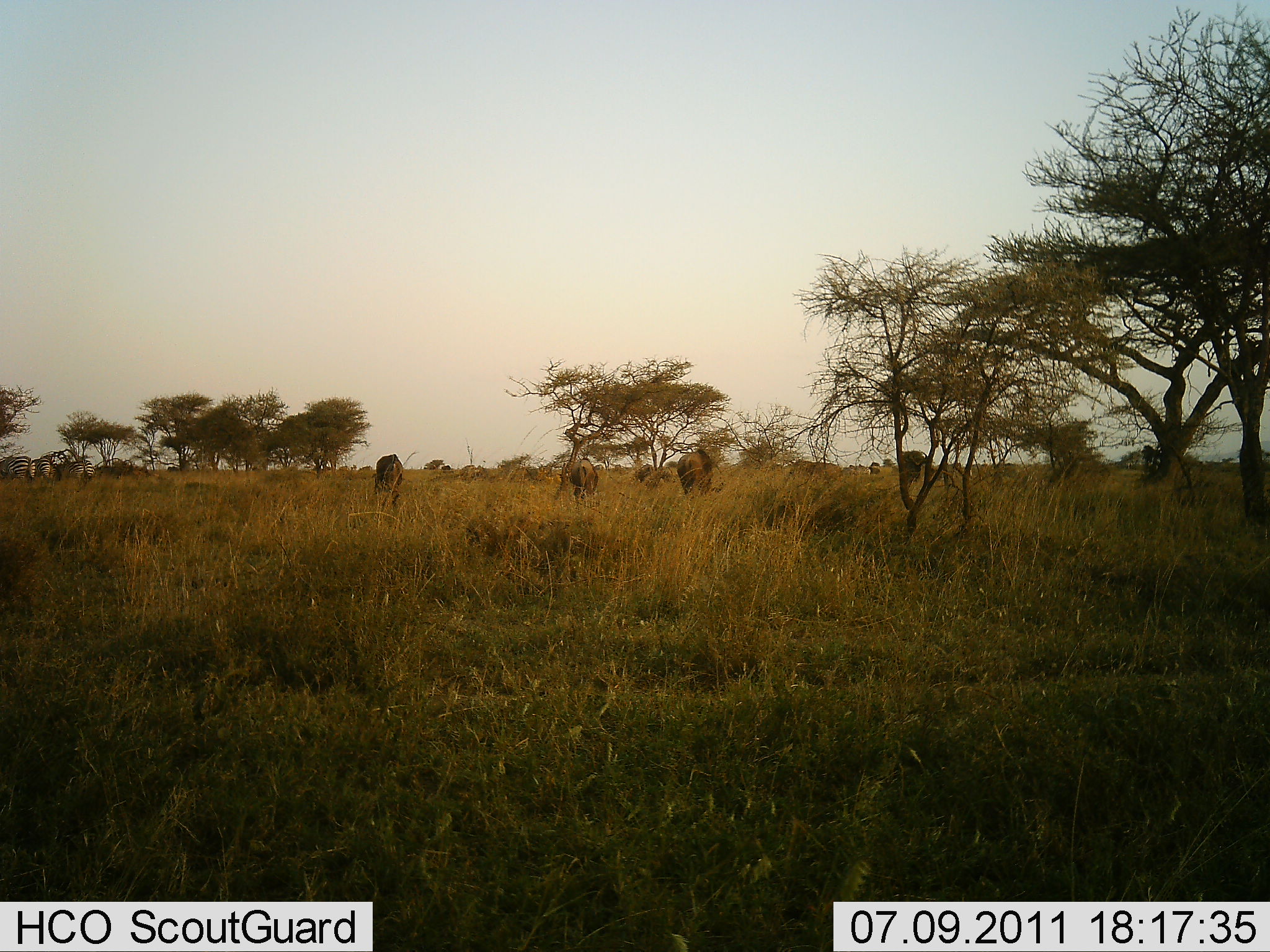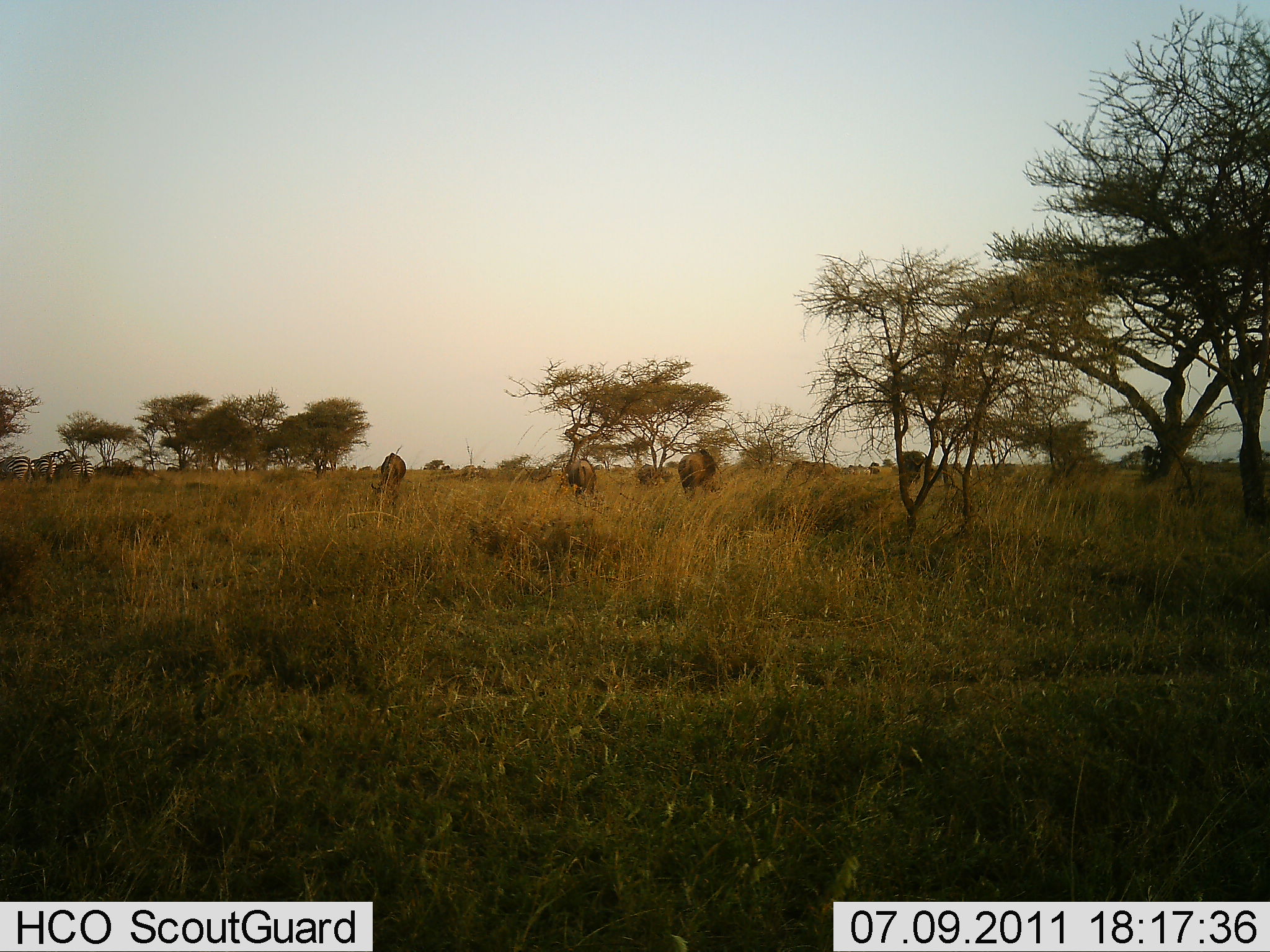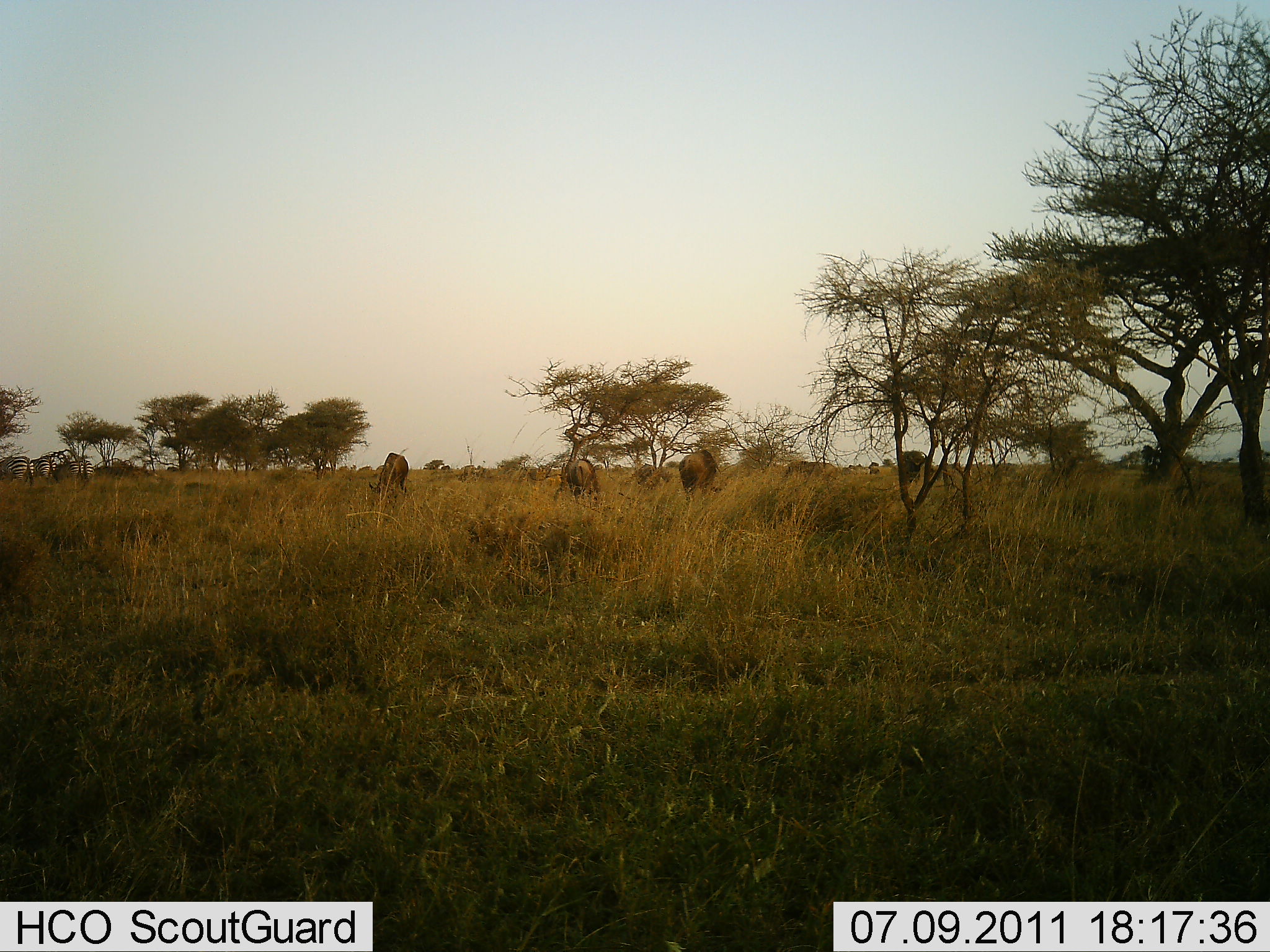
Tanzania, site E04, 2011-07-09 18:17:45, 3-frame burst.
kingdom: Animalia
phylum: Chordata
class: Mammalia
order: Artiodactyla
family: Bovidae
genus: Connochaetes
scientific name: Connochaetes taurinus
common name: blue wildebeest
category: wildebeest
Wildebeest (blue wildebeest) (Connochaetes taurinus), count 5. Behavior (volunteer vote fractions): standing 0%, resting 11%, moving 11%, interacting 0%. Young present (vote fraction): 0%. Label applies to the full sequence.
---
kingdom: Animalia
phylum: Chordata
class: Mammalia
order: Perissodactyla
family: Equidae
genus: Equus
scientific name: Equus quagga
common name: plains zebra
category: zebra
Zebra (plains zebra) (Equus quagga), count 3. Behavior (volunteer vote fractions): standing 50%, resting 0%, moving 17%, interacting 0%. Young present (vote fraction): 0%. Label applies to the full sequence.